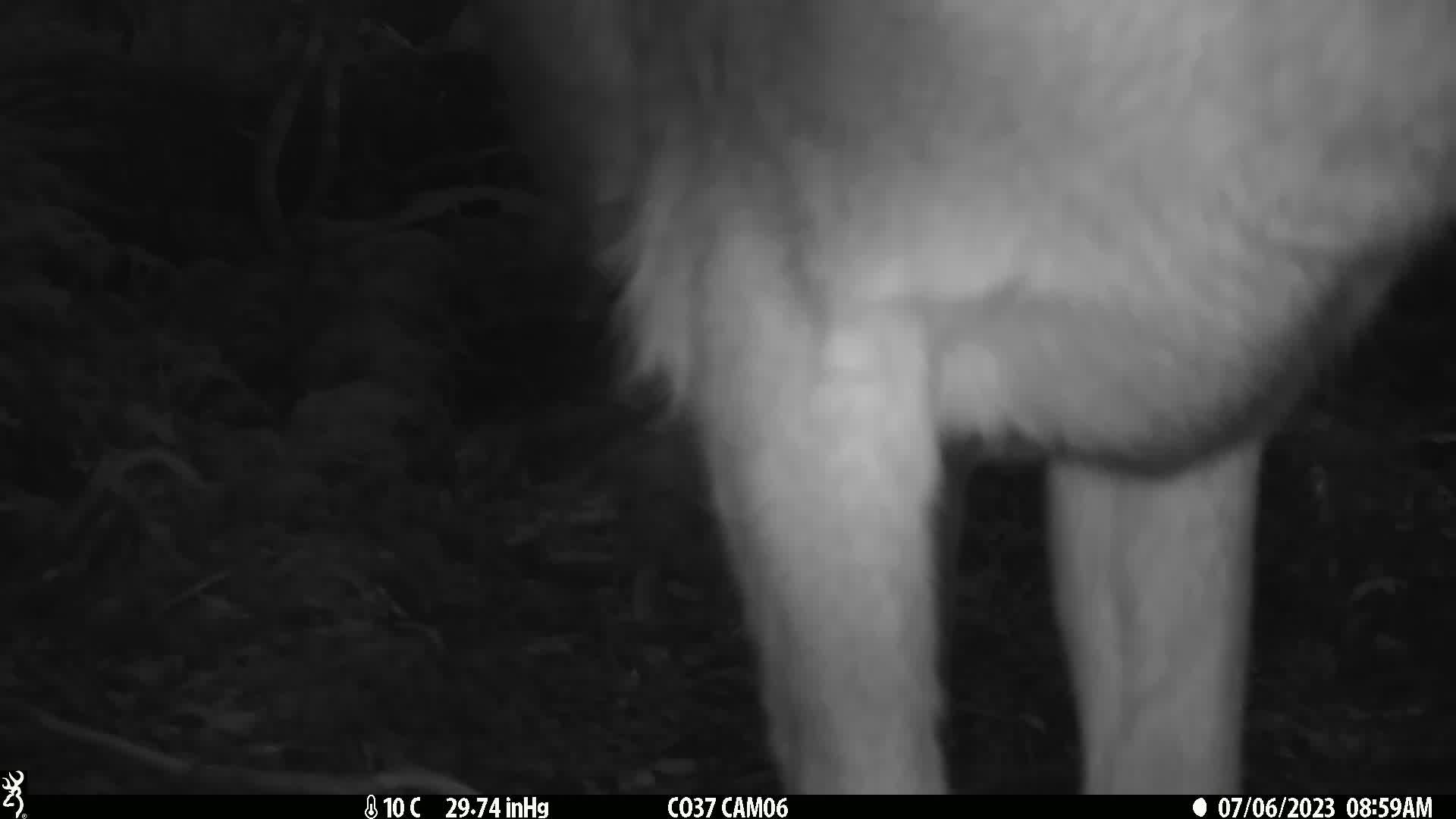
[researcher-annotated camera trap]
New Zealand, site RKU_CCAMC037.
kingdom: Animalia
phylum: Chordata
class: Mammalia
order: Artiodactyla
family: Cervidae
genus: Odocoileus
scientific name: Odocoileus virginianus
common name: white-tailed deer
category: white tailed deer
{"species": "white tailed deer (white-tailed deer) (Odocoileus virginianus)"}